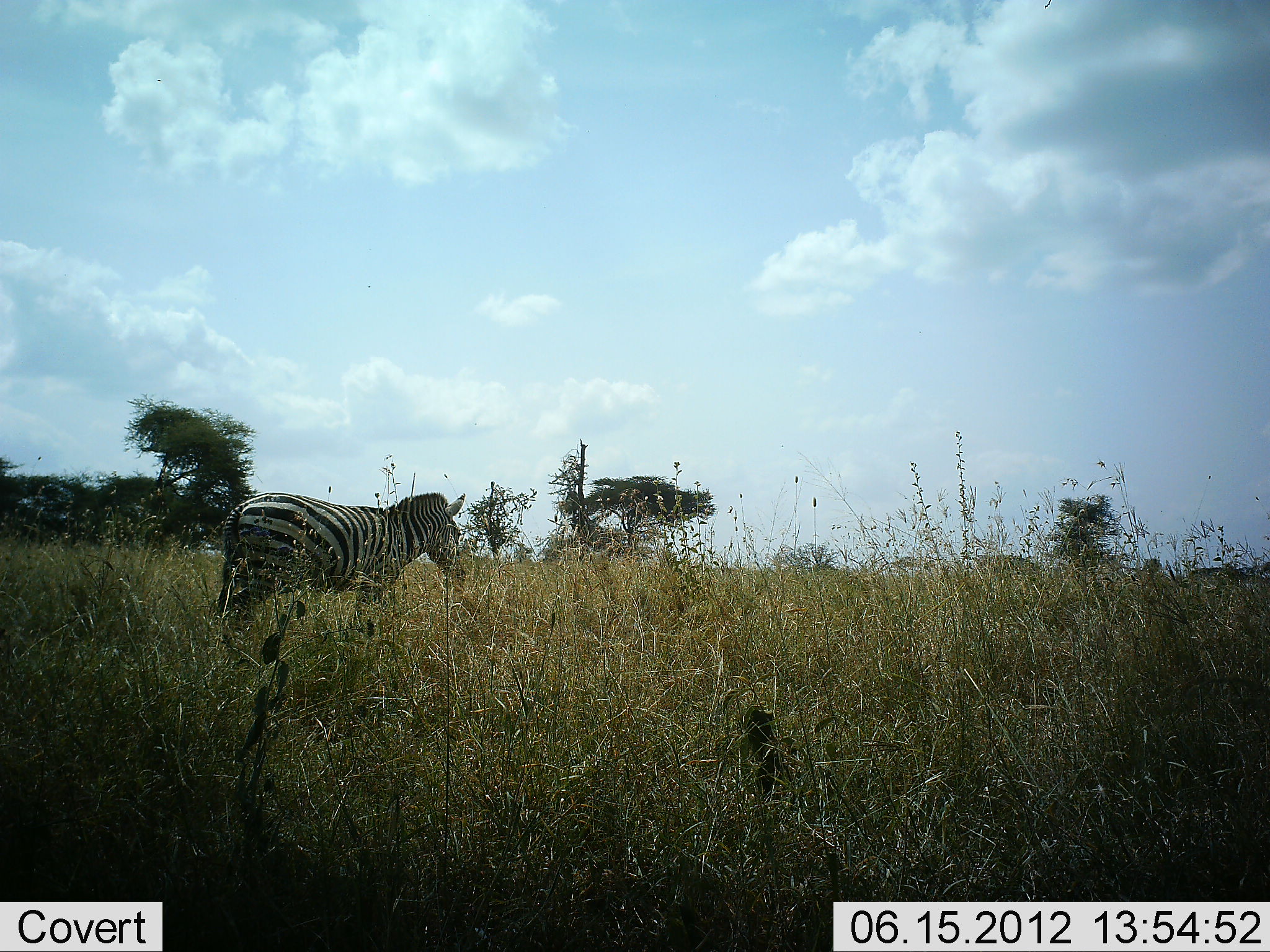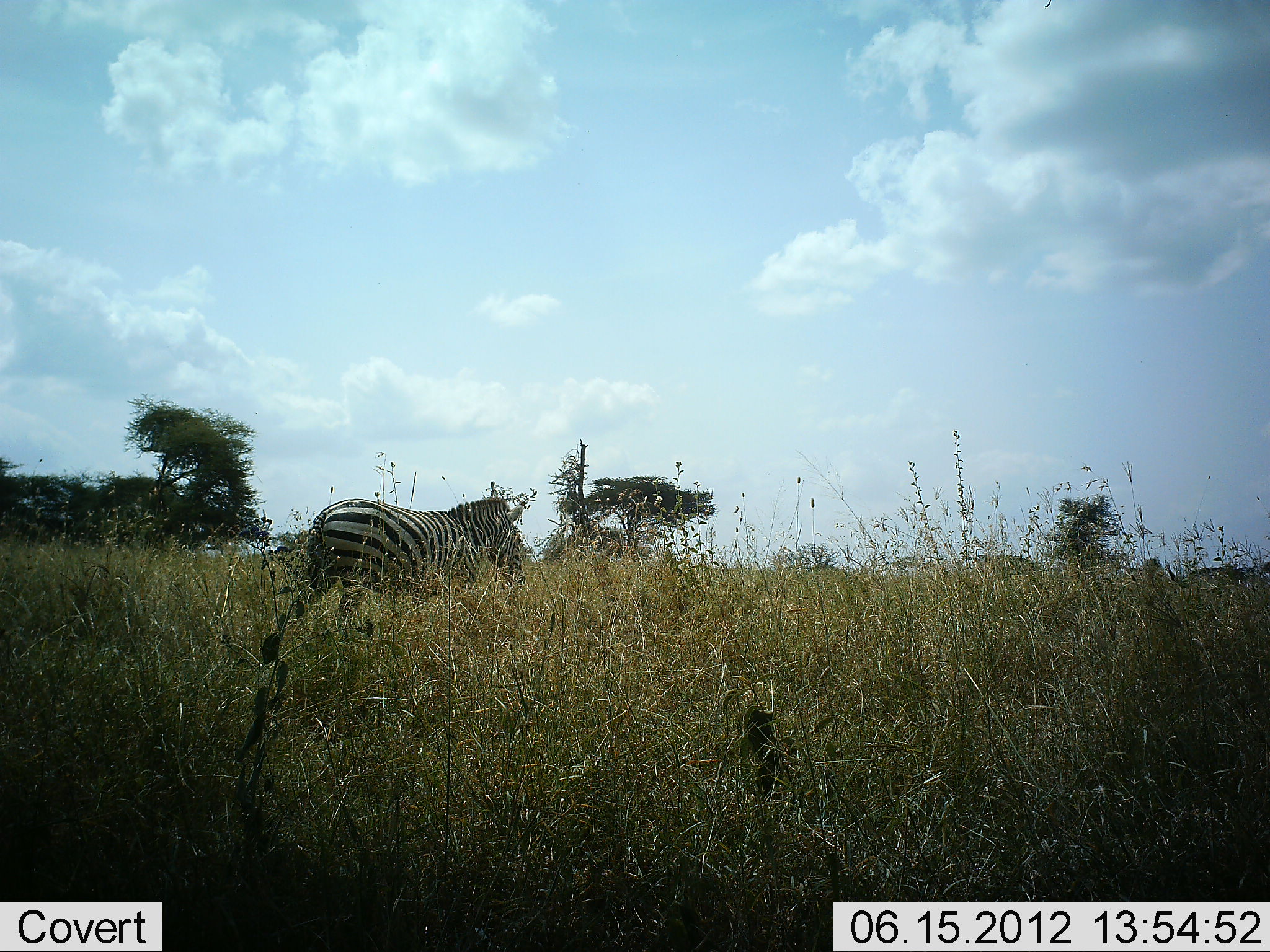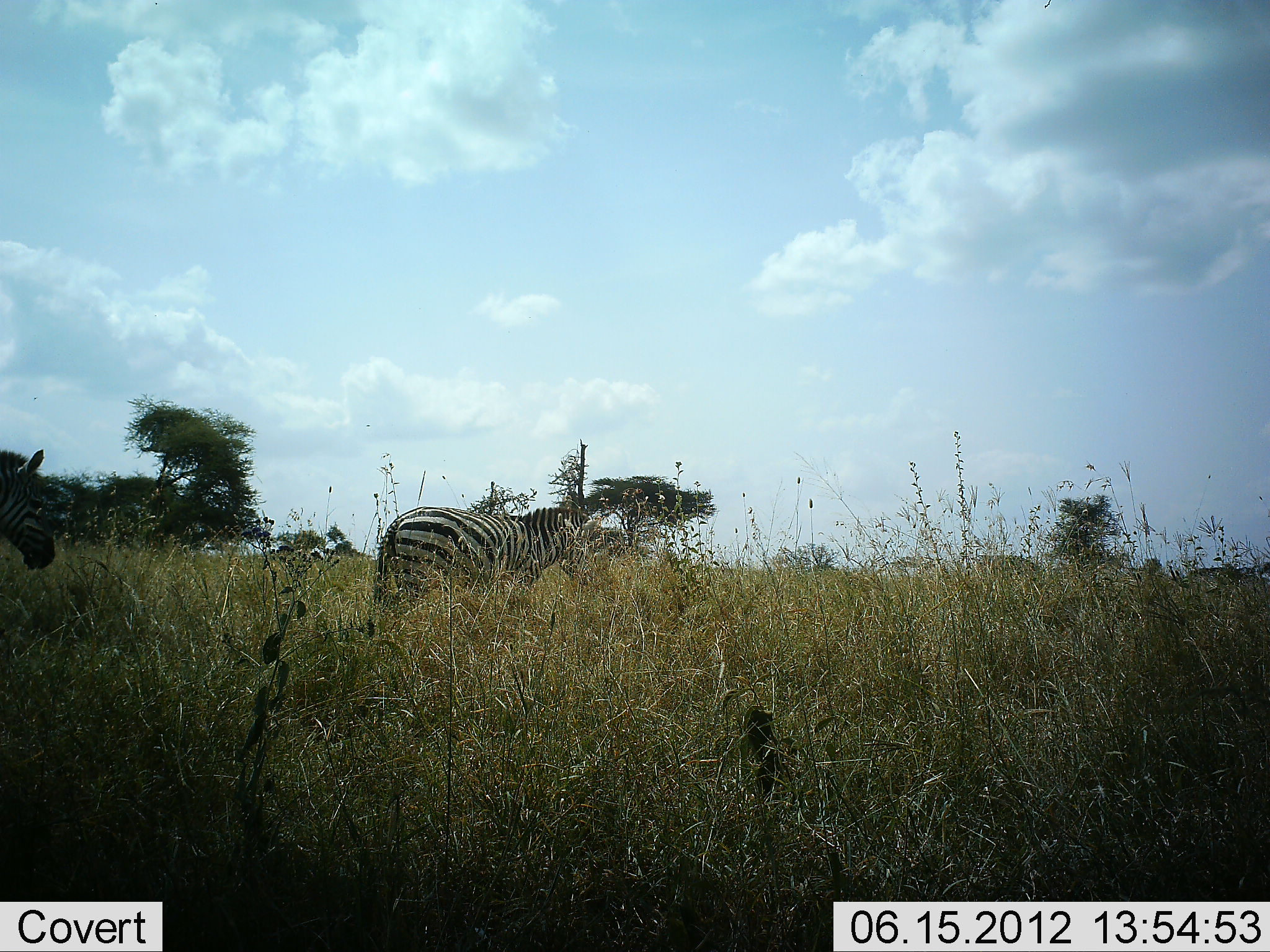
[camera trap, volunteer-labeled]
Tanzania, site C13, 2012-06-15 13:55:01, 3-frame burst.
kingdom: Animalia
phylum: Chordata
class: Mammalia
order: Perissodactyla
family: Equidae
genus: Equus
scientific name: Equus quagga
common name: plains zebra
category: zebra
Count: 2.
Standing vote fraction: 0%.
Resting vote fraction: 0%.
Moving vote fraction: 100%.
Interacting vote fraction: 0%.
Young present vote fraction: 0%.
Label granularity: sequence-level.